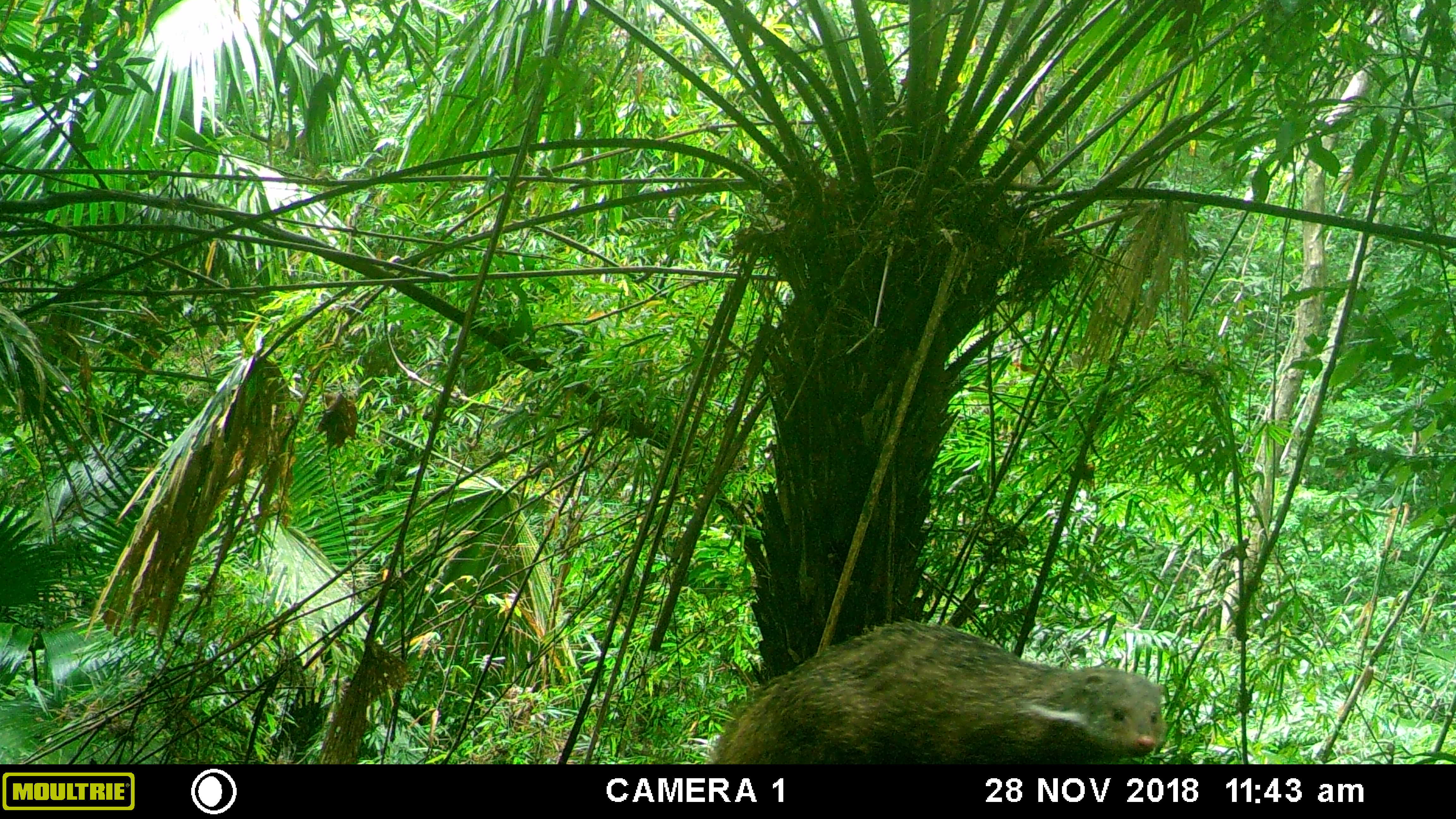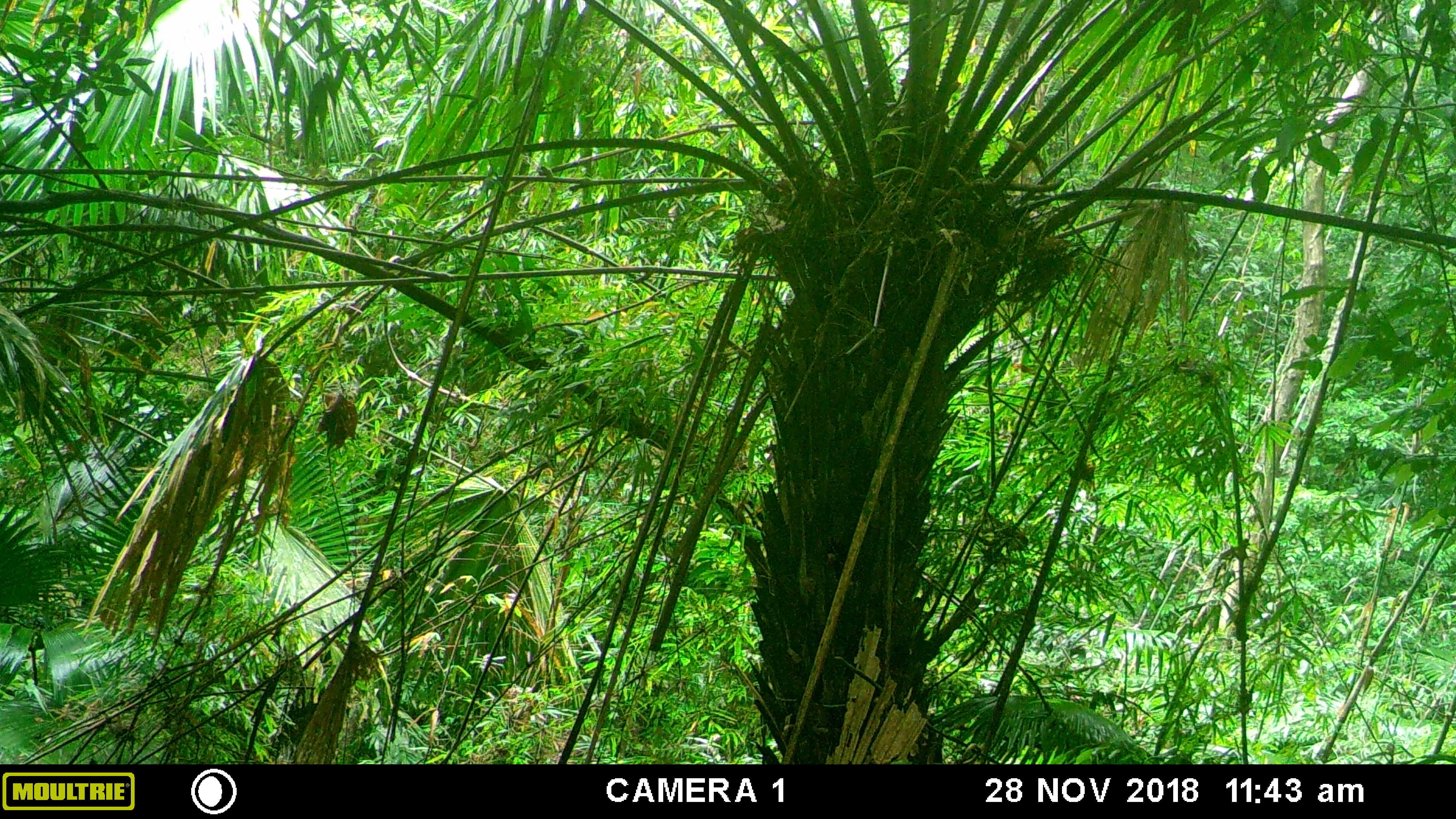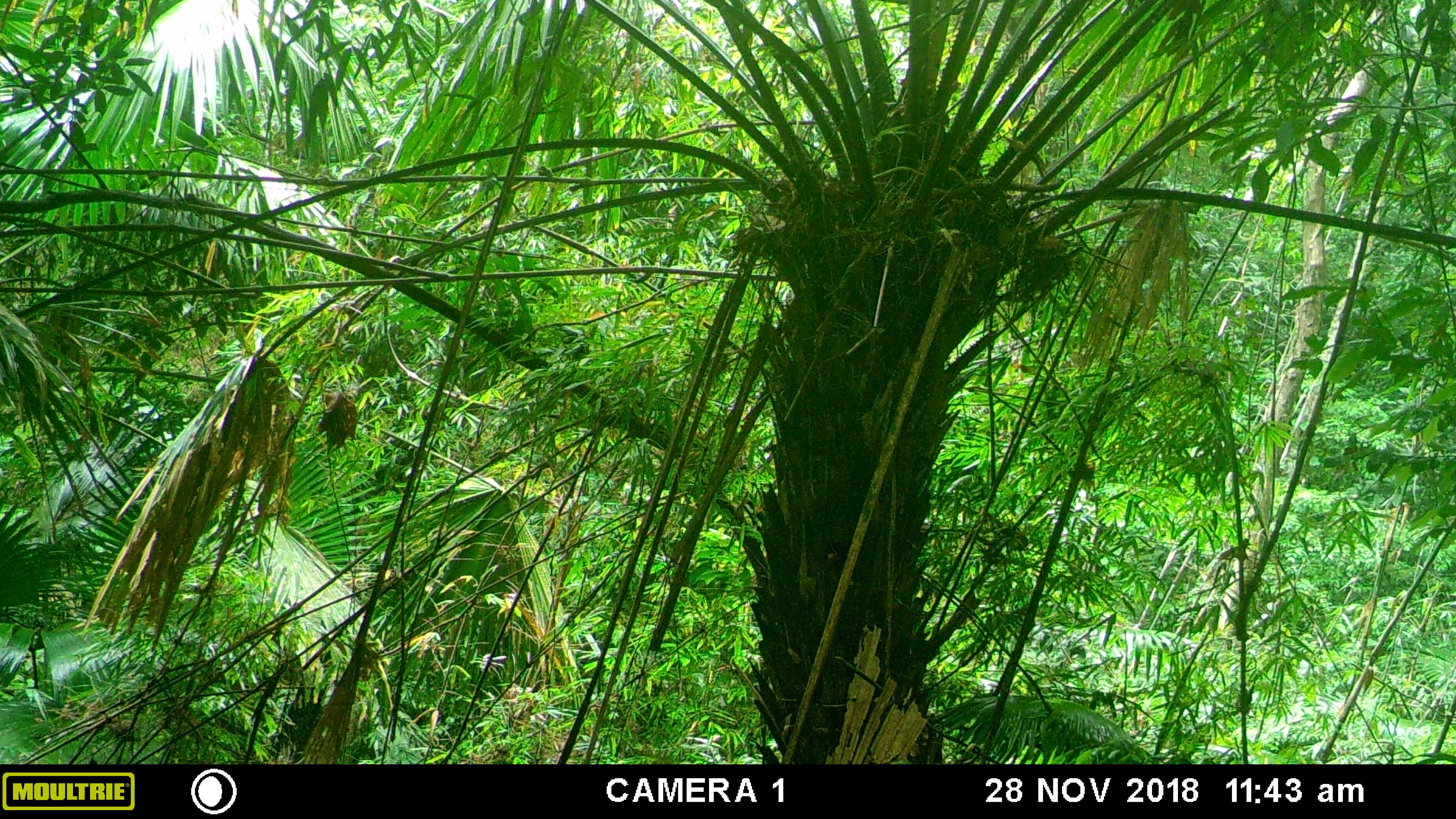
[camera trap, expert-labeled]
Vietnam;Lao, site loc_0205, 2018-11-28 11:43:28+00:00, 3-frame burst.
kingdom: Animalia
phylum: Chordata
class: Mammalia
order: Carnivora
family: Herpestidae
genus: Urva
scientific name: Urva urva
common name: crab-eating mongoose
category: crab eating mongoose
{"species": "crab eating mongoose (crab-eating mongoose) (Urva urva)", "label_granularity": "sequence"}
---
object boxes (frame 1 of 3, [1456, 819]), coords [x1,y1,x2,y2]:
crab eating mongoose: [713,615,1166,764]